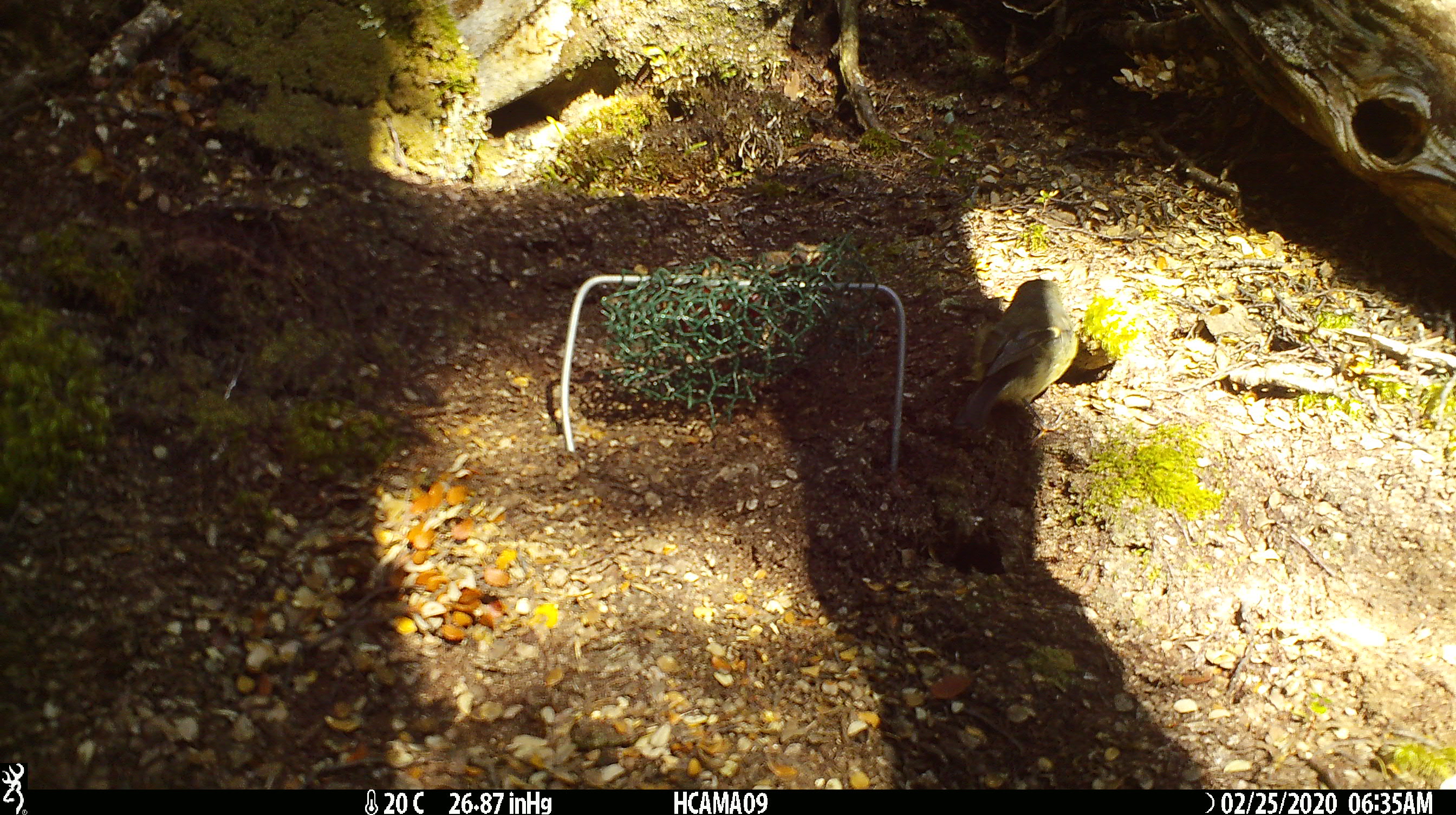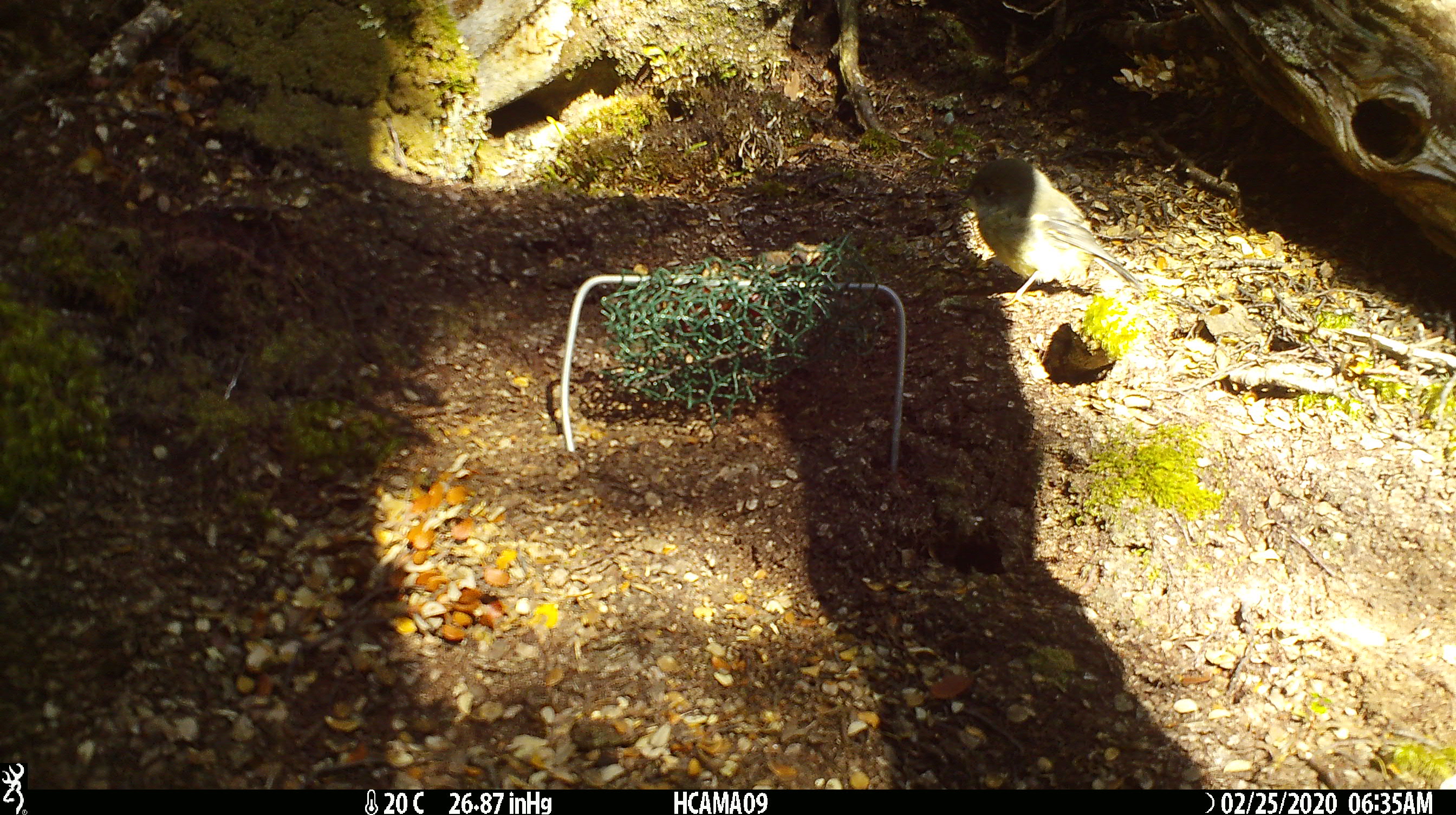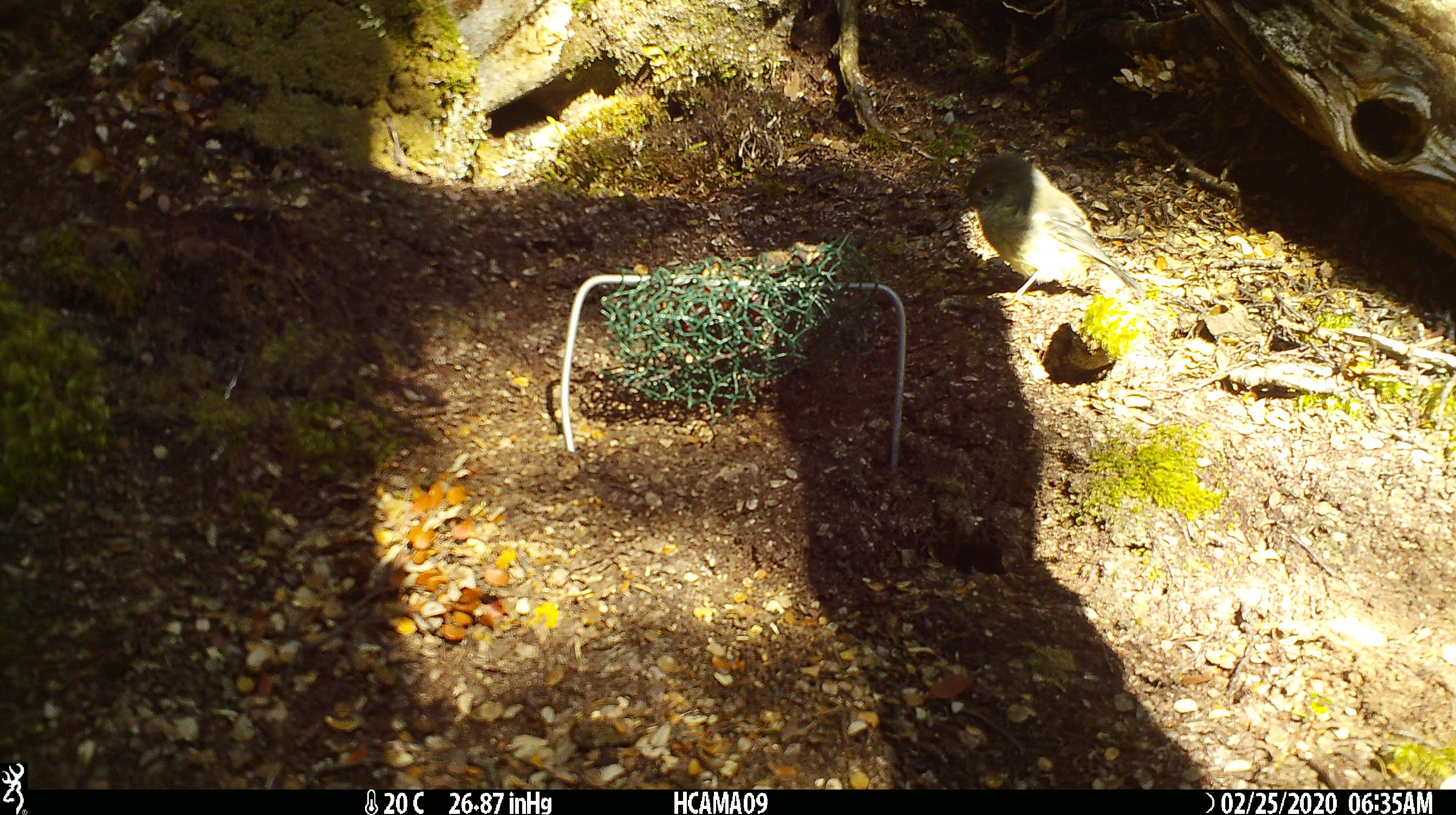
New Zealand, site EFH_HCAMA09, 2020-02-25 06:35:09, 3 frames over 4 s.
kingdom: Animalia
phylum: Chordata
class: Aves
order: Passeriformes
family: Petroicidae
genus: Petroica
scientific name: Petroica macrocephala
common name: tomtit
Tomtit (Petroica macrocephala).